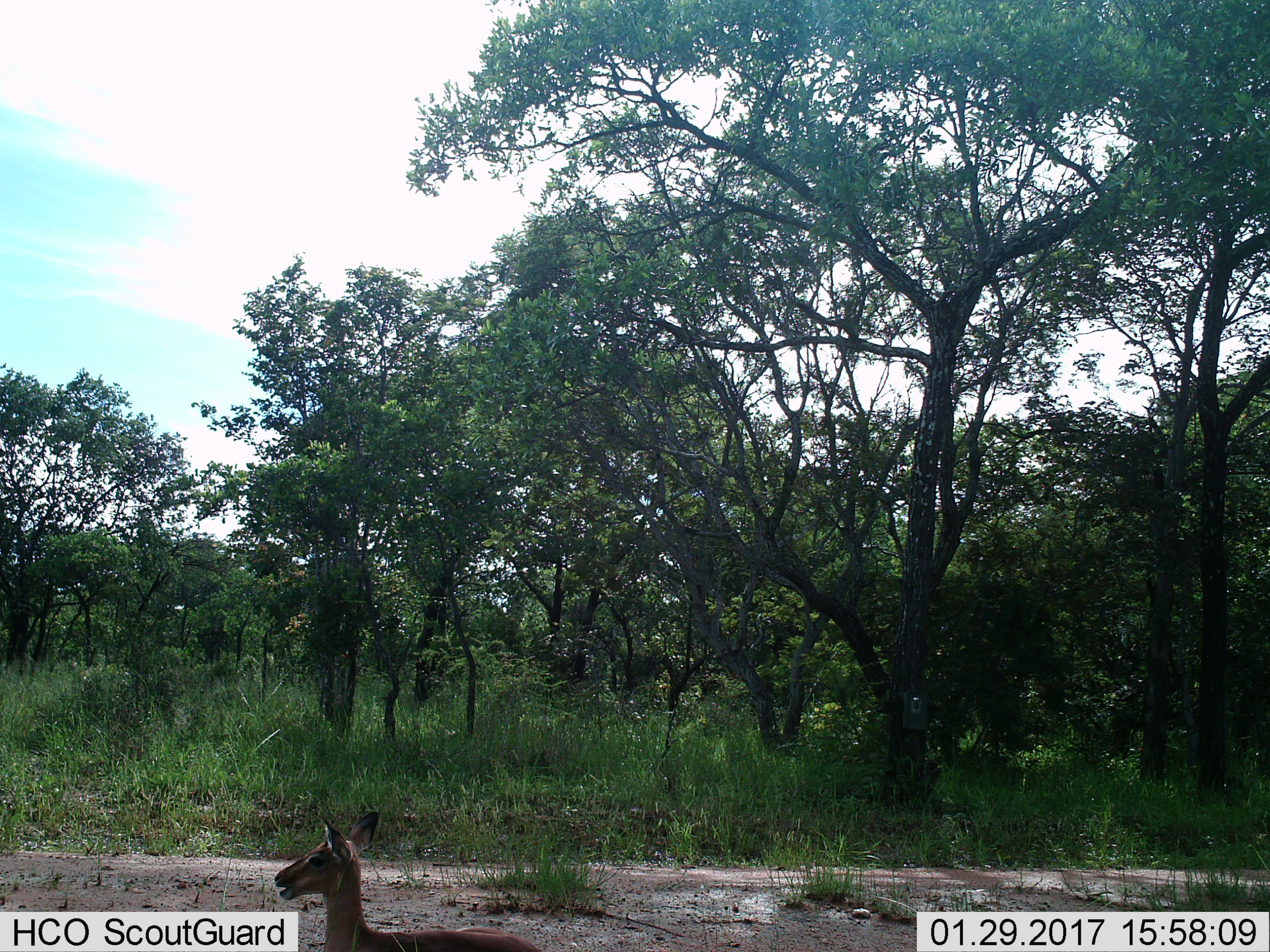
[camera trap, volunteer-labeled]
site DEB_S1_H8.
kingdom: Animalia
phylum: Chordata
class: Mammalia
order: Artiodactyla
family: Bovidae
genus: Aepyceros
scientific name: Aepyceros melampus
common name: impala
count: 1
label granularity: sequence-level